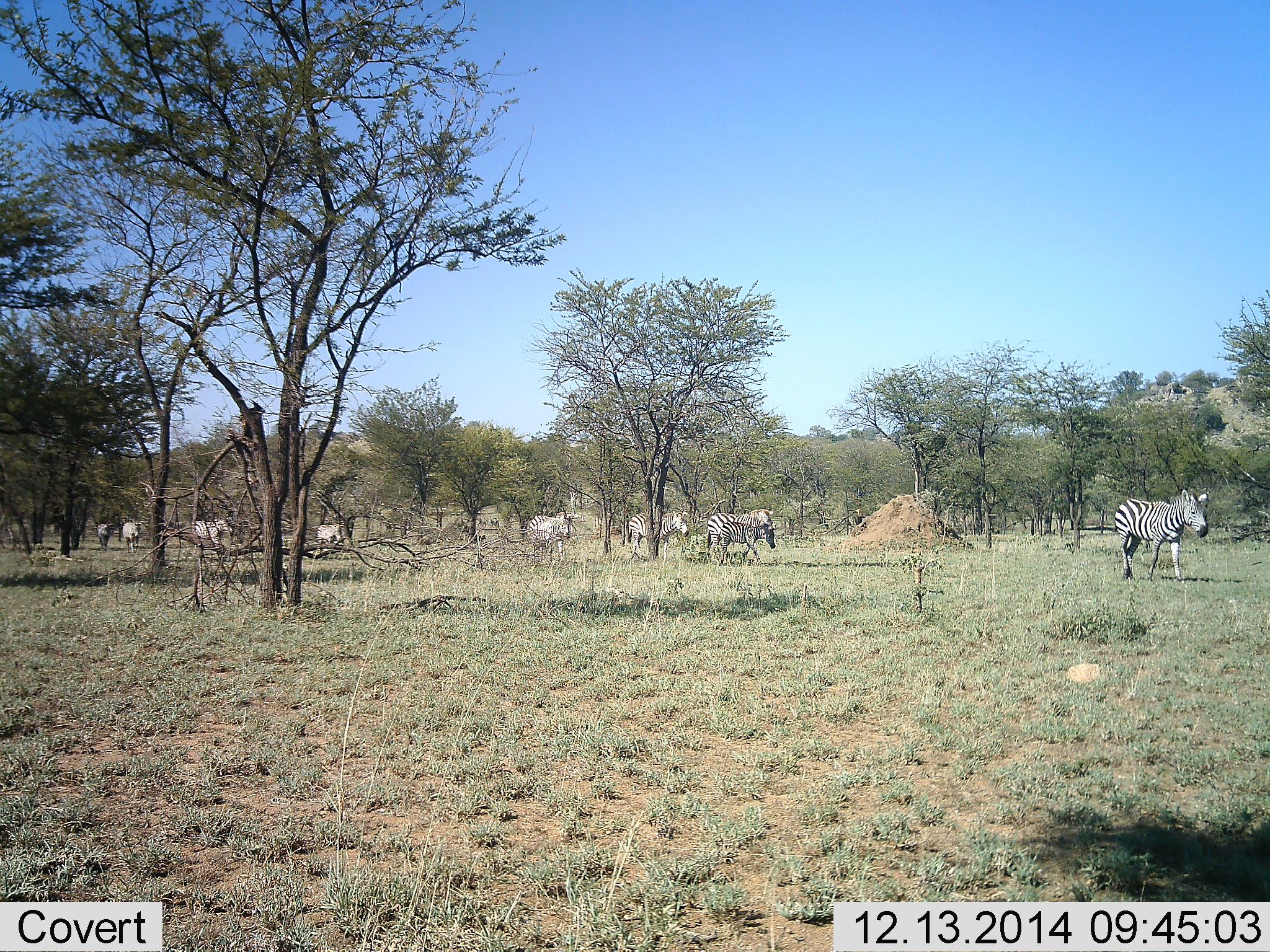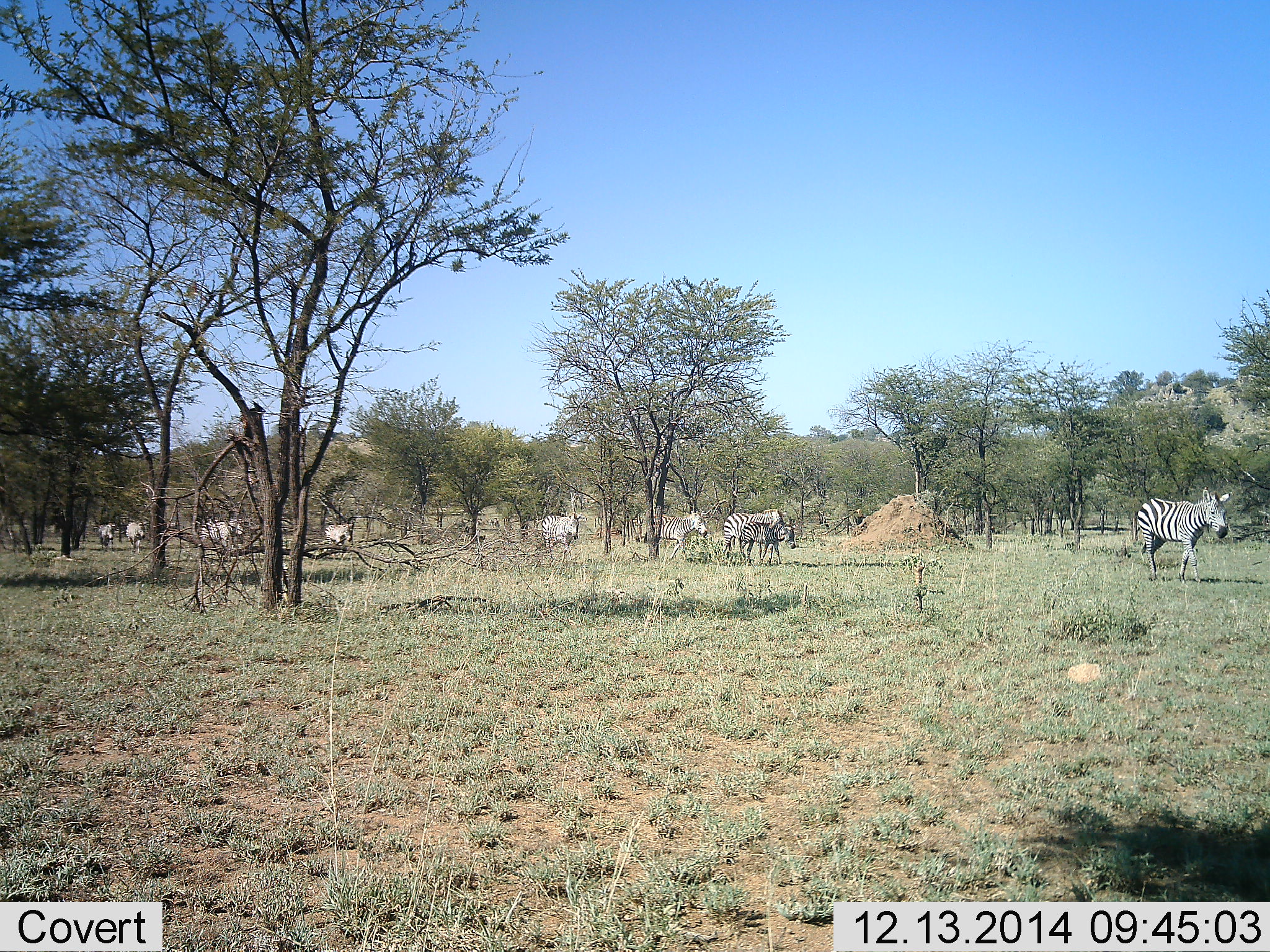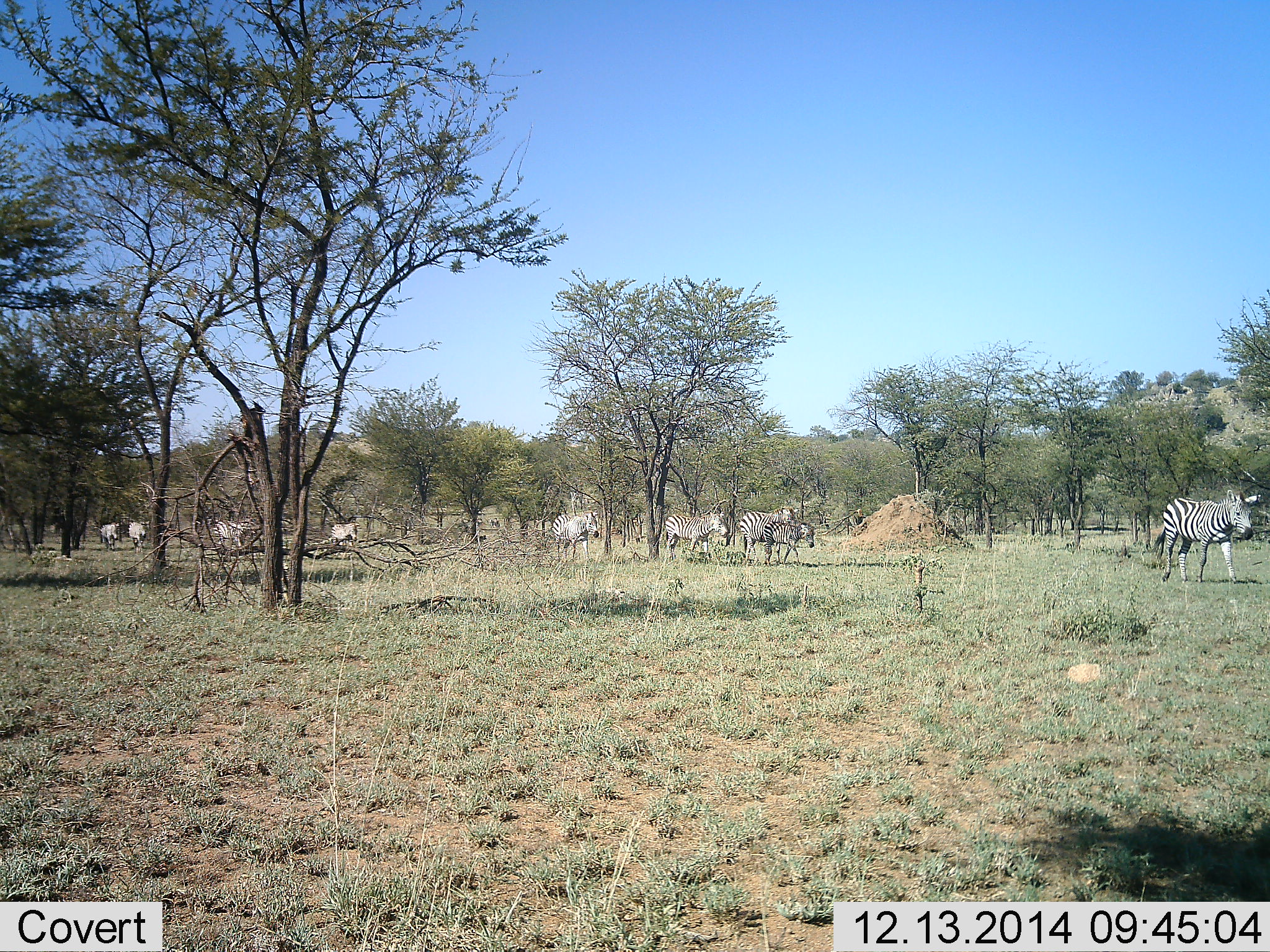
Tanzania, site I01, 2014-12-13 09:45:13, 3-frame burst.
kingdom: Animalia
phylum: Chordata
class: Mammalia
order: Perissodactyla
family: Equidae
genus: Equus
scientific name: Equus quagga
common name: plains zebra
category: zebra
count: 9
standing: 9%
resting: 0%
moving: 100%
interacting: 0%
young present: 27%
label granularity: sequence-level